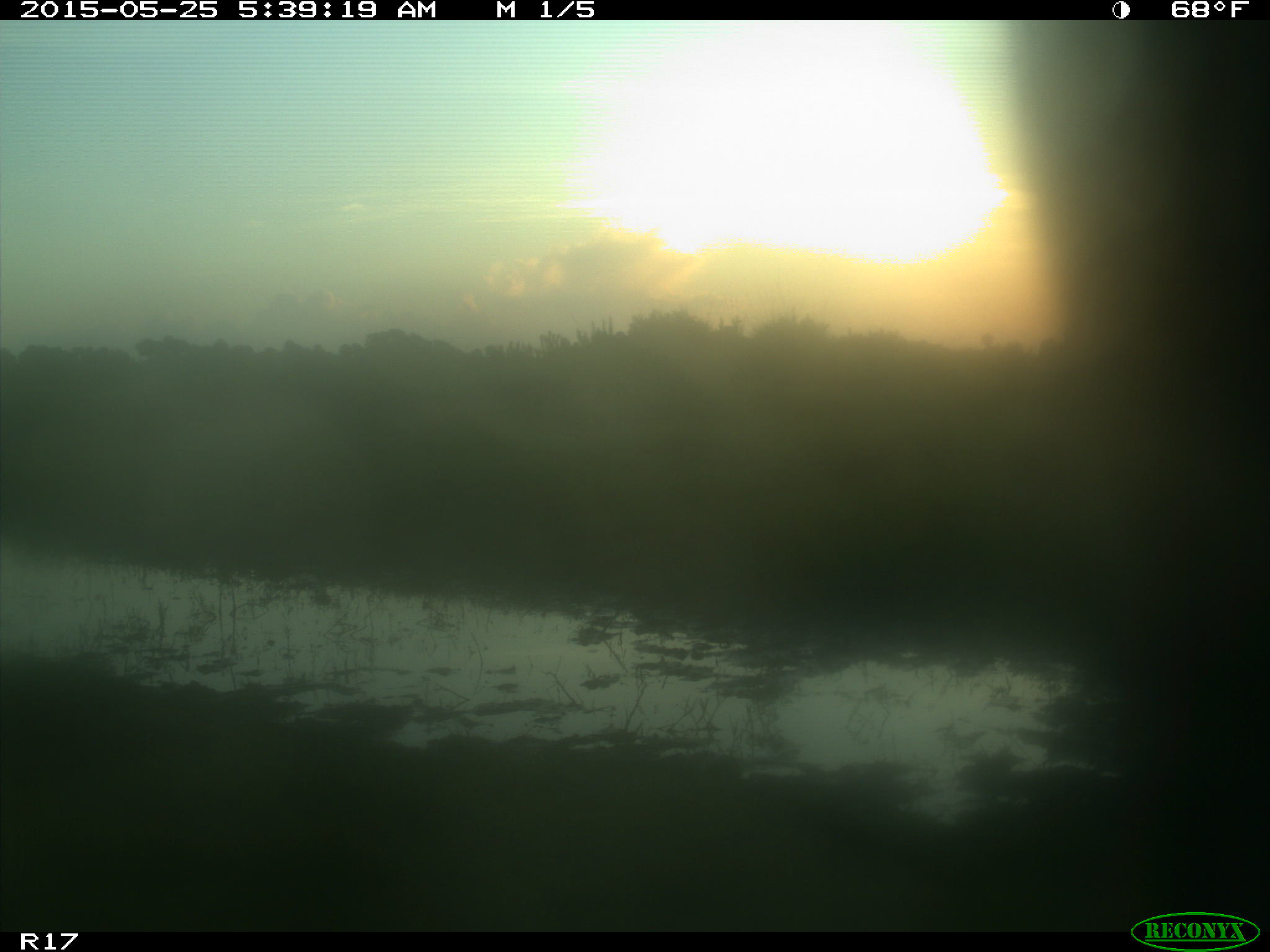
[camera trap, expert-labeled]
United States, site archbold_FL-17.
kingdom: Animalia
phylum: Chordata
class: Mammalia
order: Artiodactyla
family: Bovidae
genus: Bos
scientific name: Bos taurus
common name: domestic cow